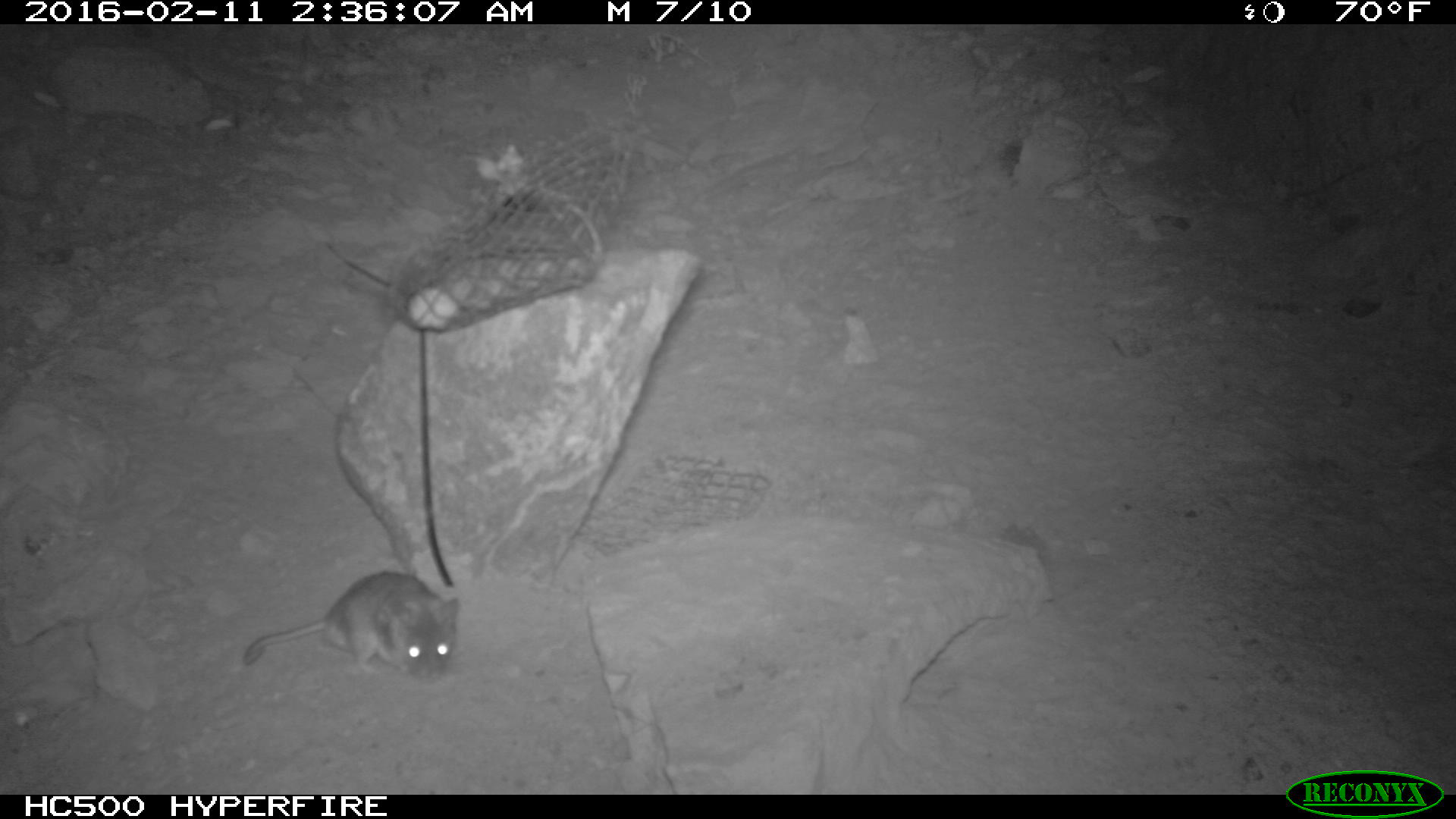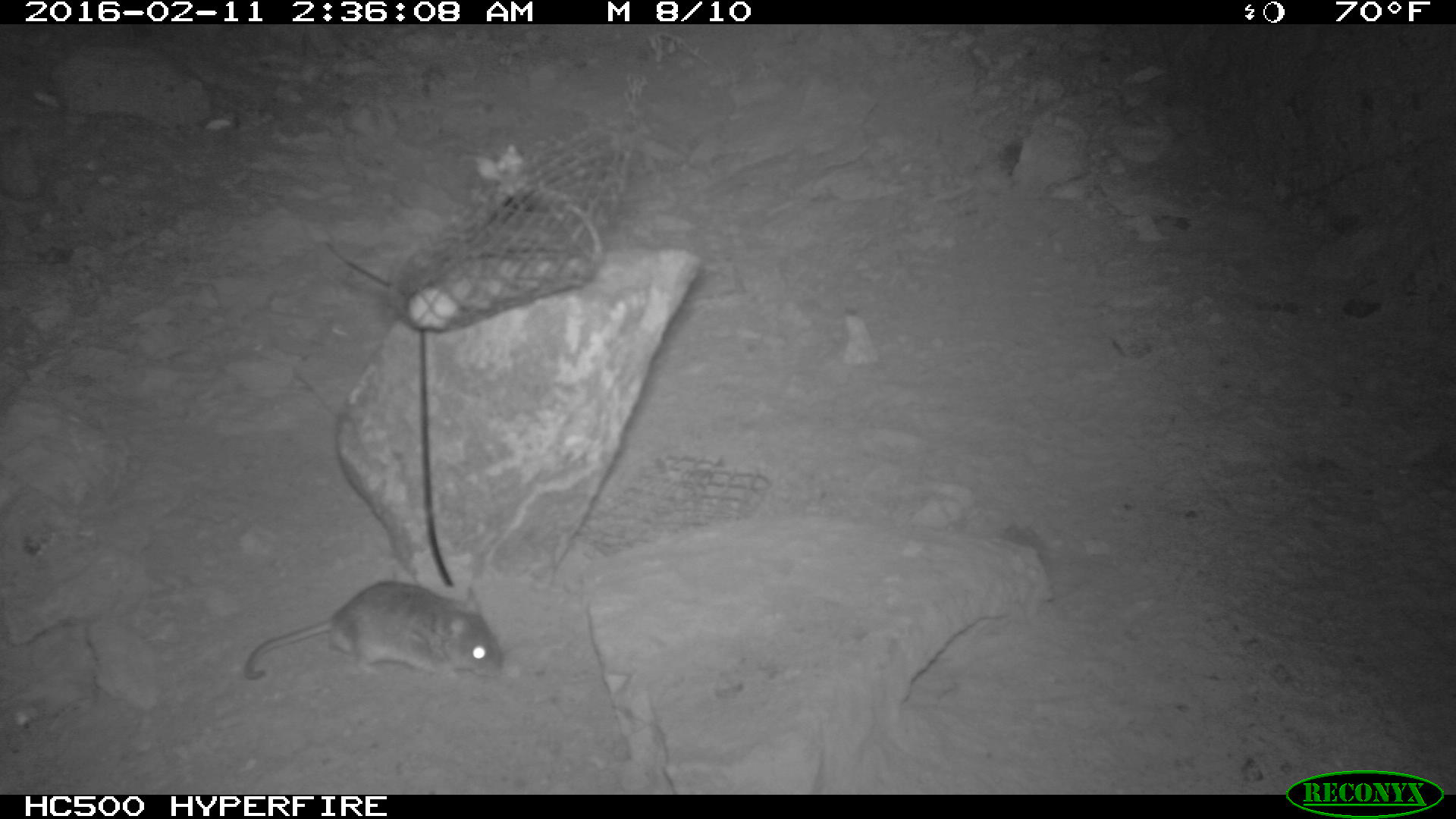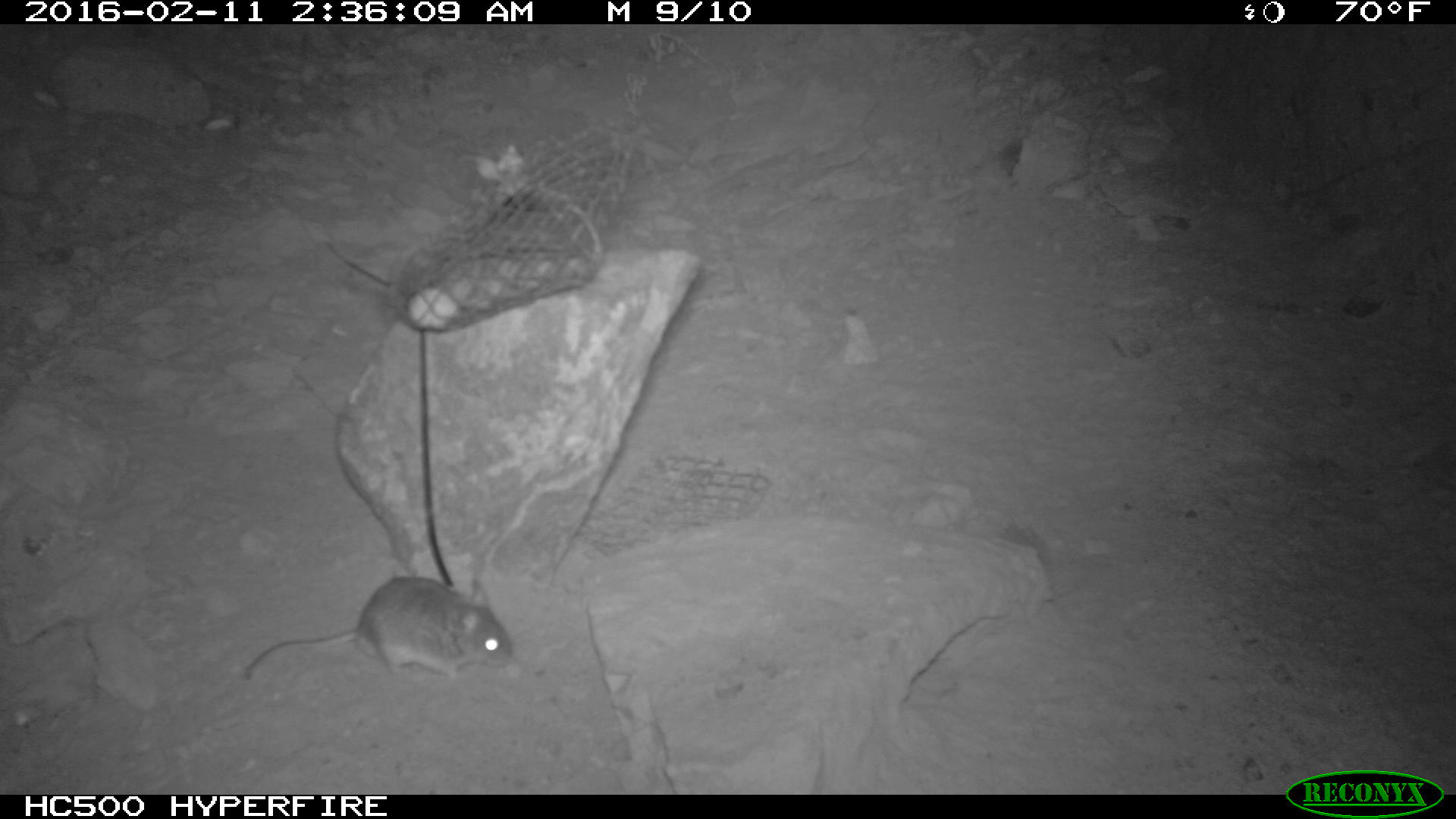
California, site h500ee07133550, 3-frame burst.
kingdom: Animalia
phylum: Chordata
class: Mammalia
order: Rodentia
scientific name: Rodentia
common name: rodent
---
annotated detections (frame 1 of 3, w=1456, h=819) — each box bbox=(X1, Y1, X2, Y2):
rodent: bbox=(243, 570, 460, 688)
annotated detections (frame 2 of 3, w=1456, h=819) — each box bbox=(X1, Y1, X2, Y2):
rodent: bbox=(240, 579, 504, 689)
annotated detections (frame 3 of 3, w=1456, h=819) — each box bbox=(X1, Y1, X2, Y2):
rodent: bbox=(240, 575, 516, 689)